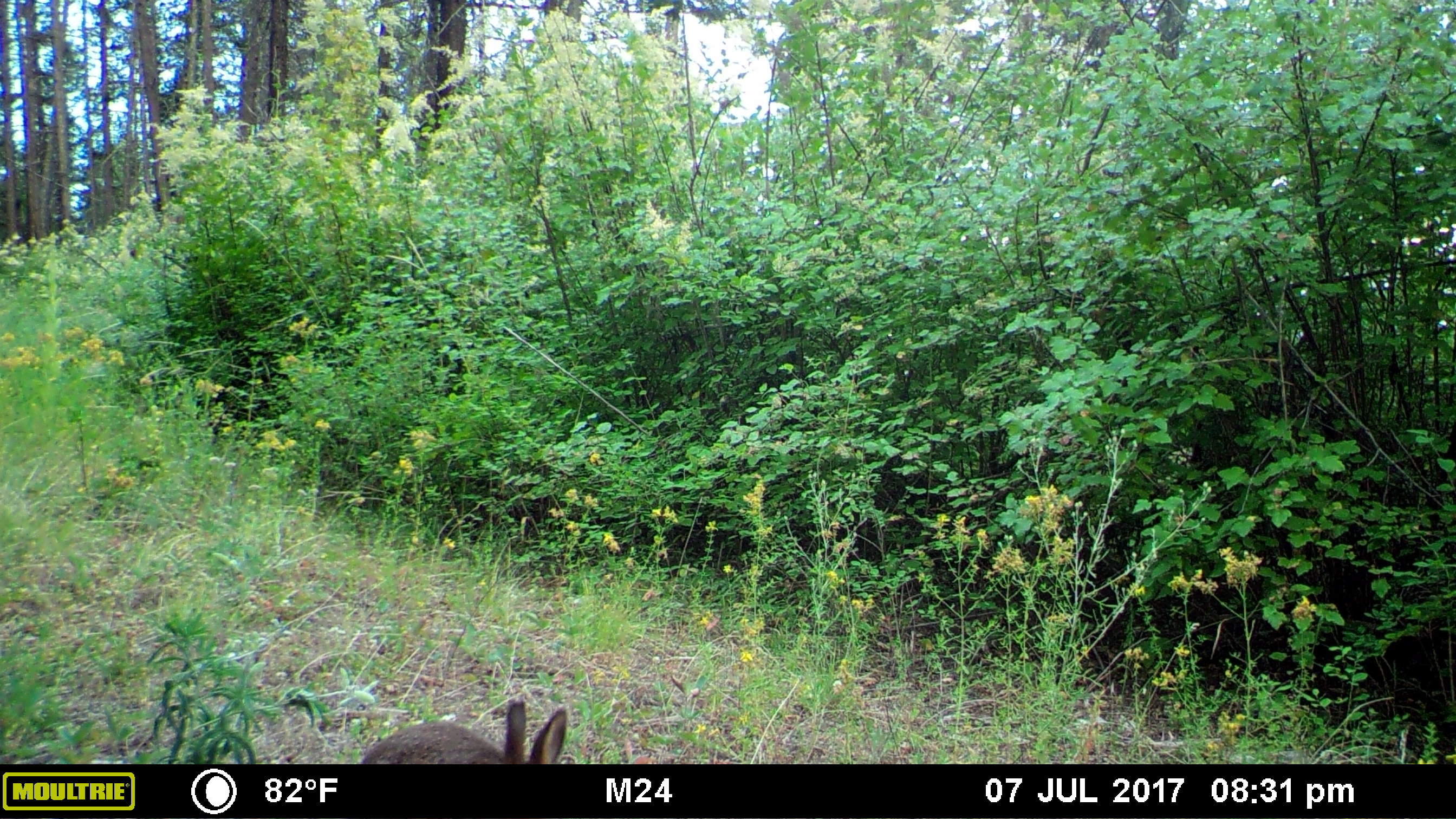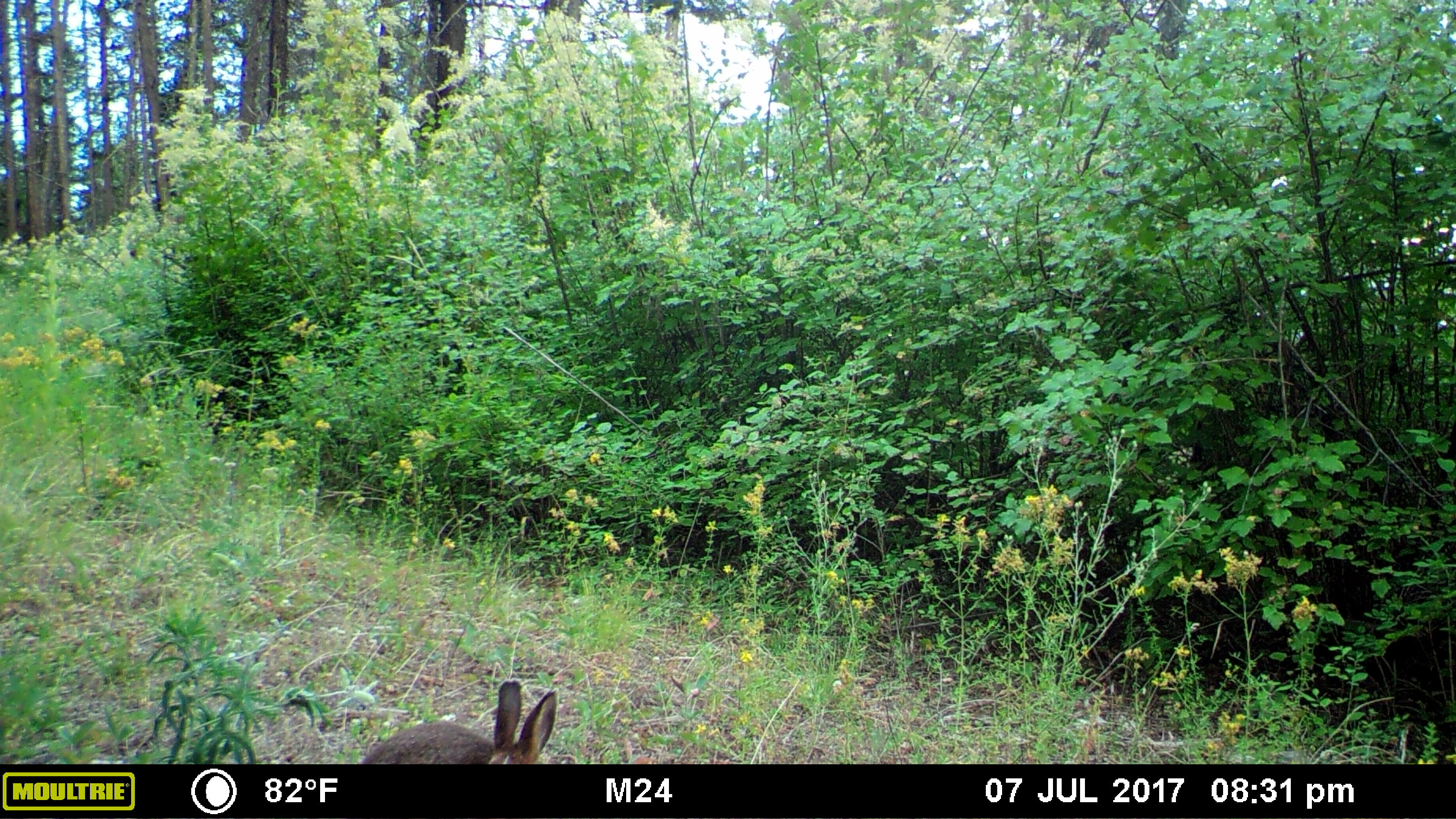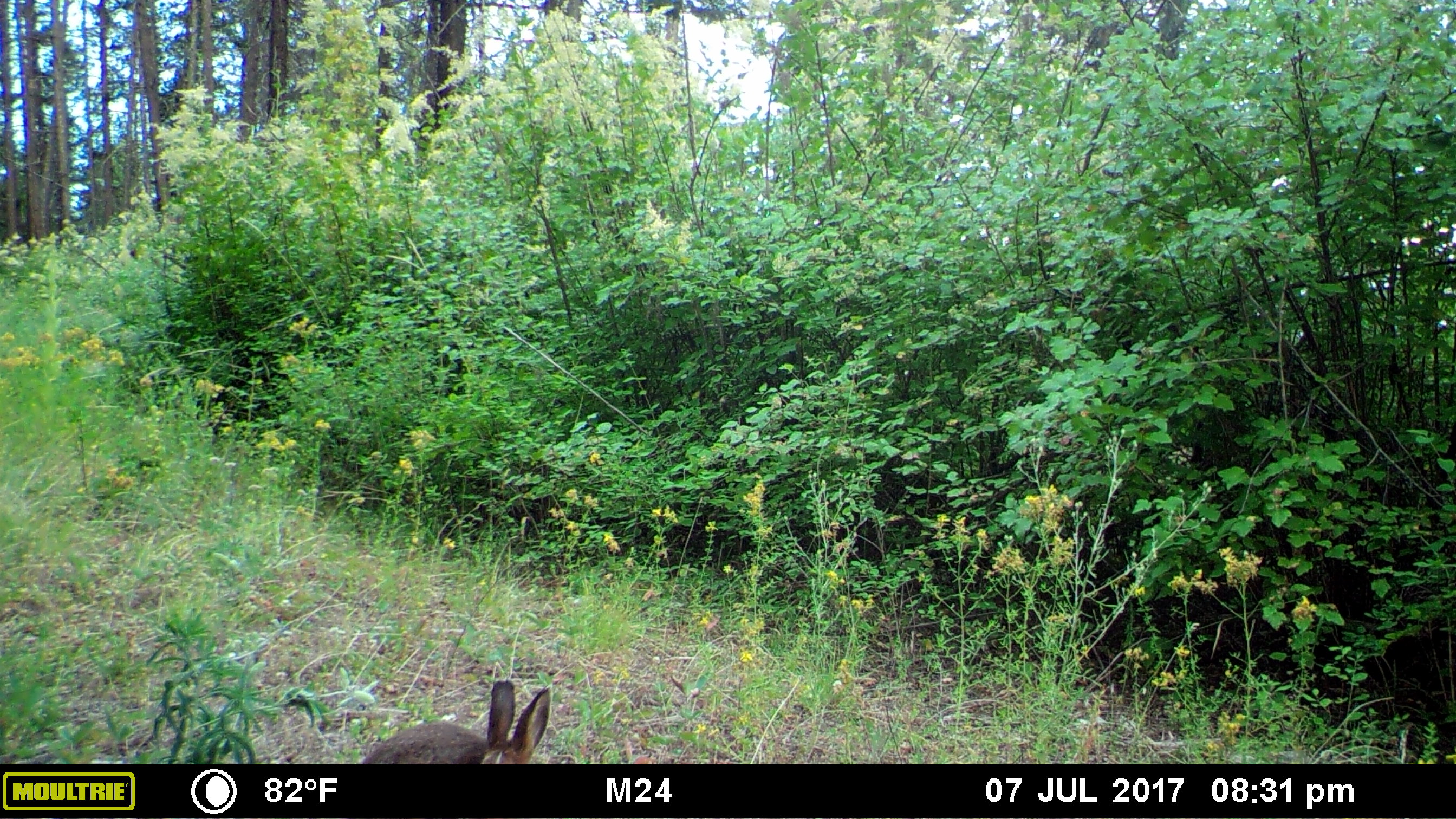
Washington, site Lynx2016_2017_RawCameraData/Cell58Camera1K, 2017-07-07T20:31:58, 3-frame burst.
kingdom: Animalia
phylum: Chordata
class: Mammalia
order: Lagomorpha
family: Leporidae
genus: Lepus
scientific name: Lepus americanus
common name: snowshoe hare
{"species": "Lepus americanus (snowshoe hare)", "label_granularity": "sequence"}